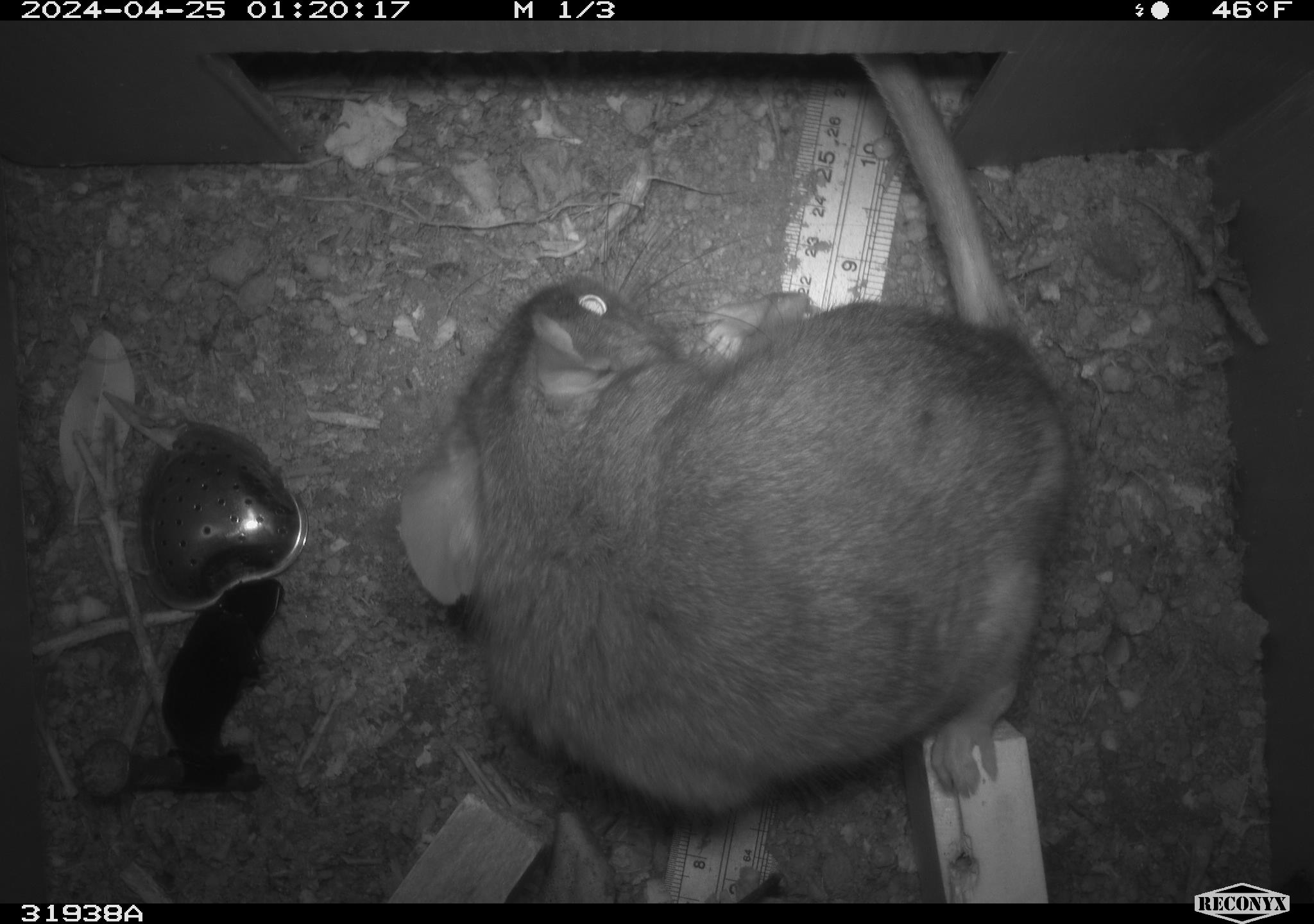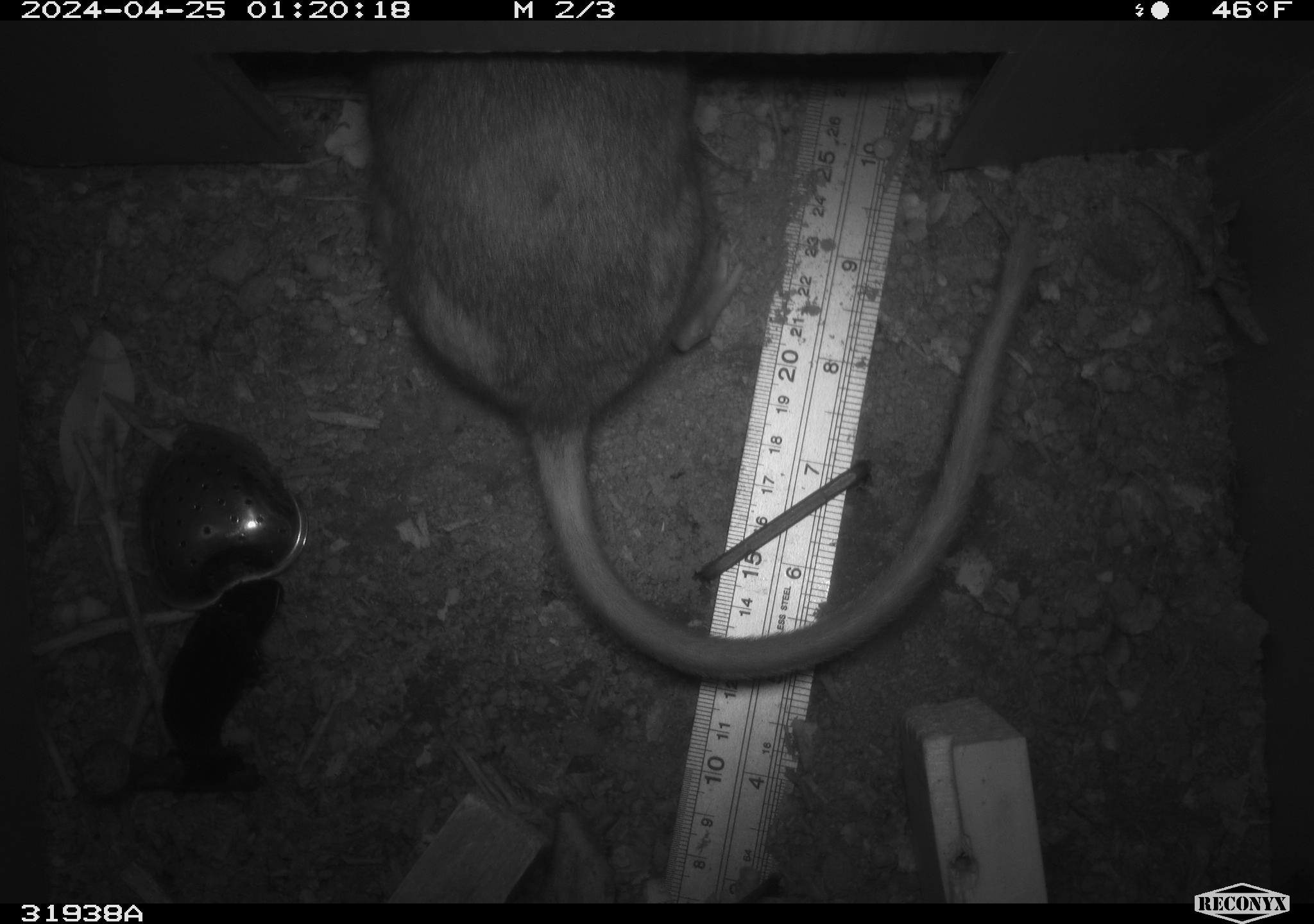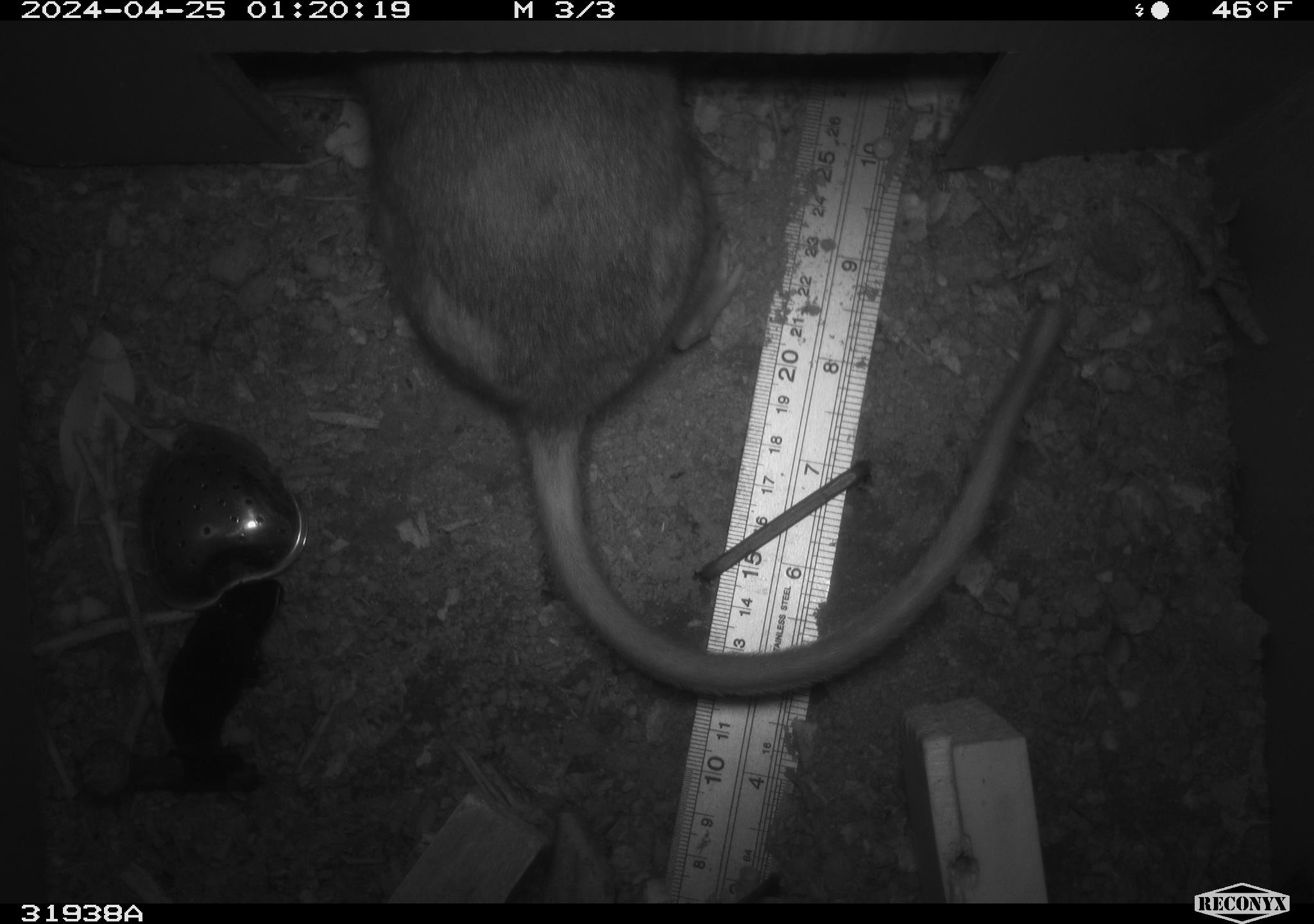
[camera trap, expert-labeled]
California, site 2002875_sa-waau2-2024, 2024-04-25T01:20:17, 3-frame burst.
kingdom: Animalia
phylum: Chordata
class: Mammalia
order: Rodentia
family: Cricetidae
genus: Neotoma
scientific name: Neotoma fuscipes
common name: dusky-footed woodrat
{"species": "dusky-footed woodrat (Neotoma fuscipes)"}